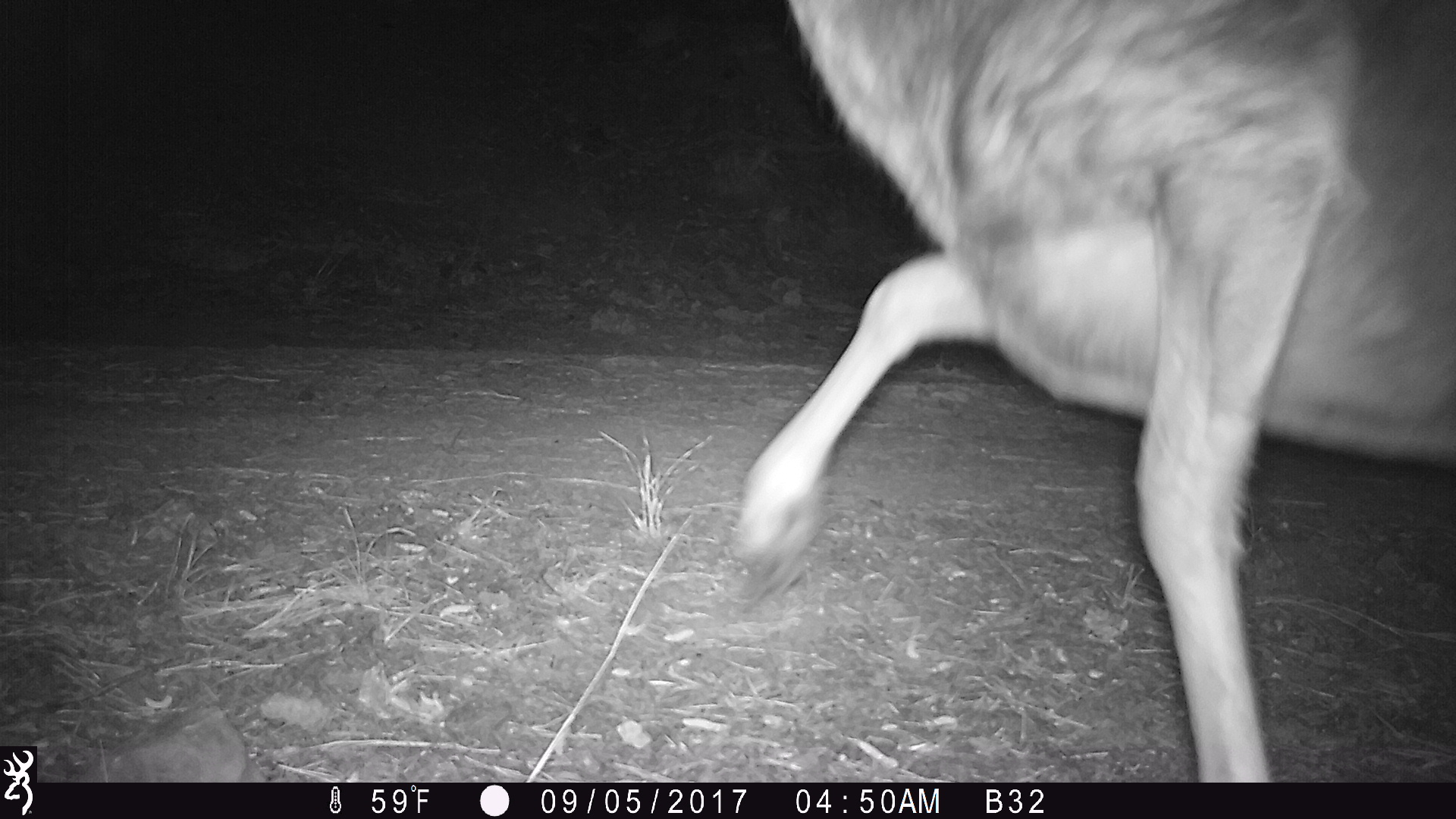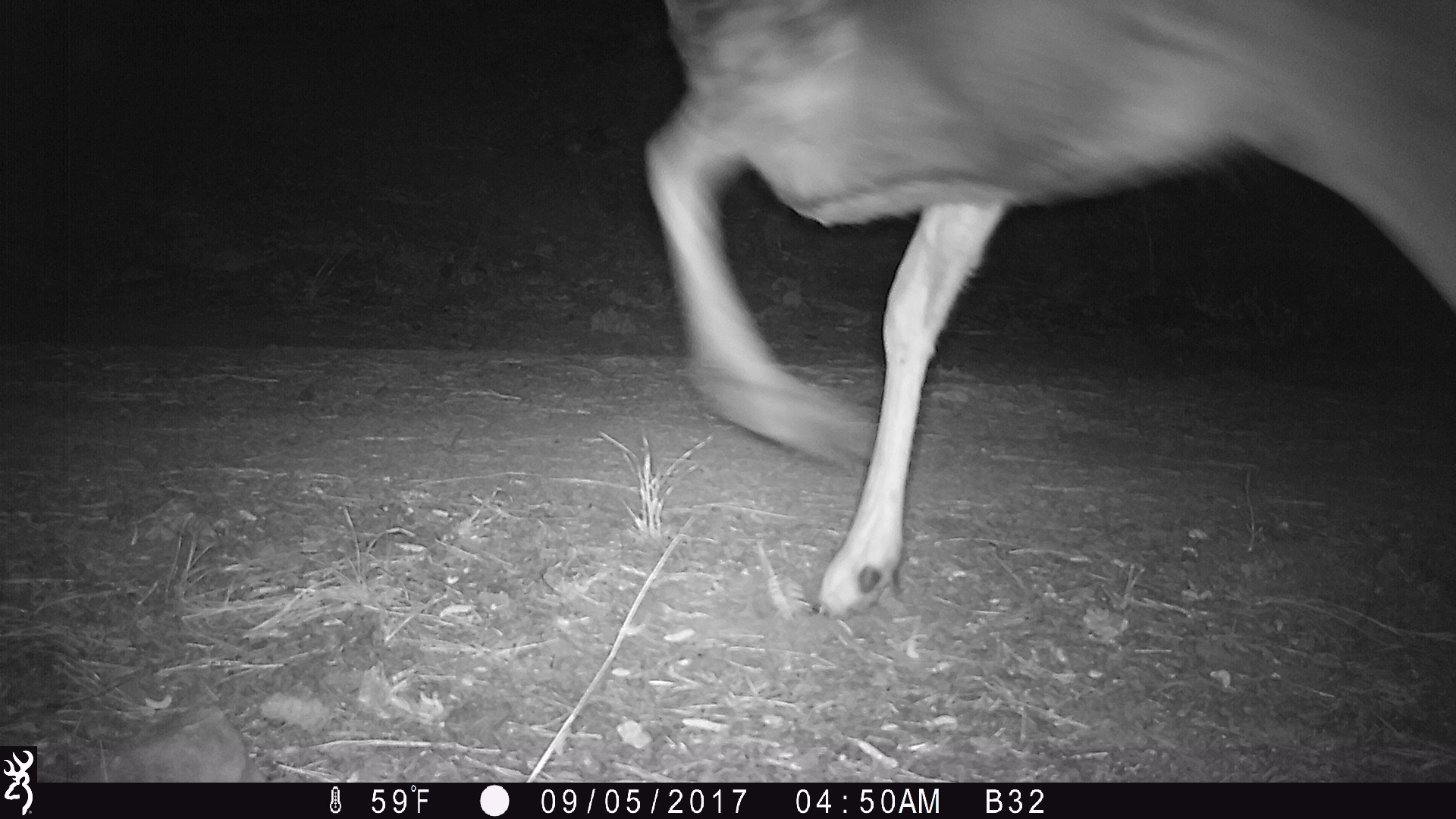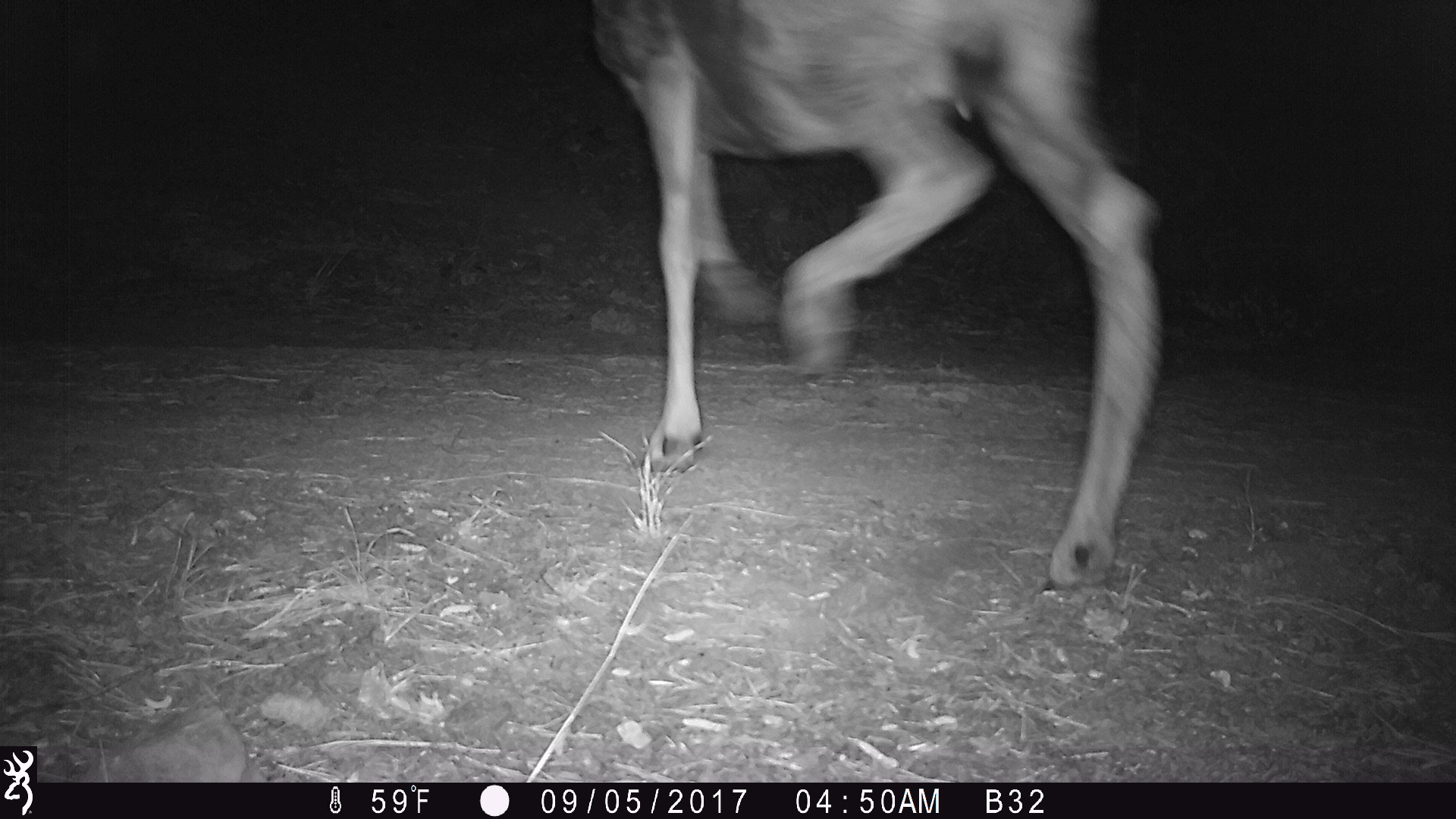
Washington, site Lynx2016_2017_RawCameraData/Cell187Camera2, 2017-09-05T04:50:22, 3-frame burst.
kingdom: Animalia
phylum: Chordata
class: Mammalia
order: Artiodactyla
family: Cervidae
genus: Odocoileus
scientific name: Odocoileus hemionus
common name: mule deer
Odocoileus hemionus (mule deer). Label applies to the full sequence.